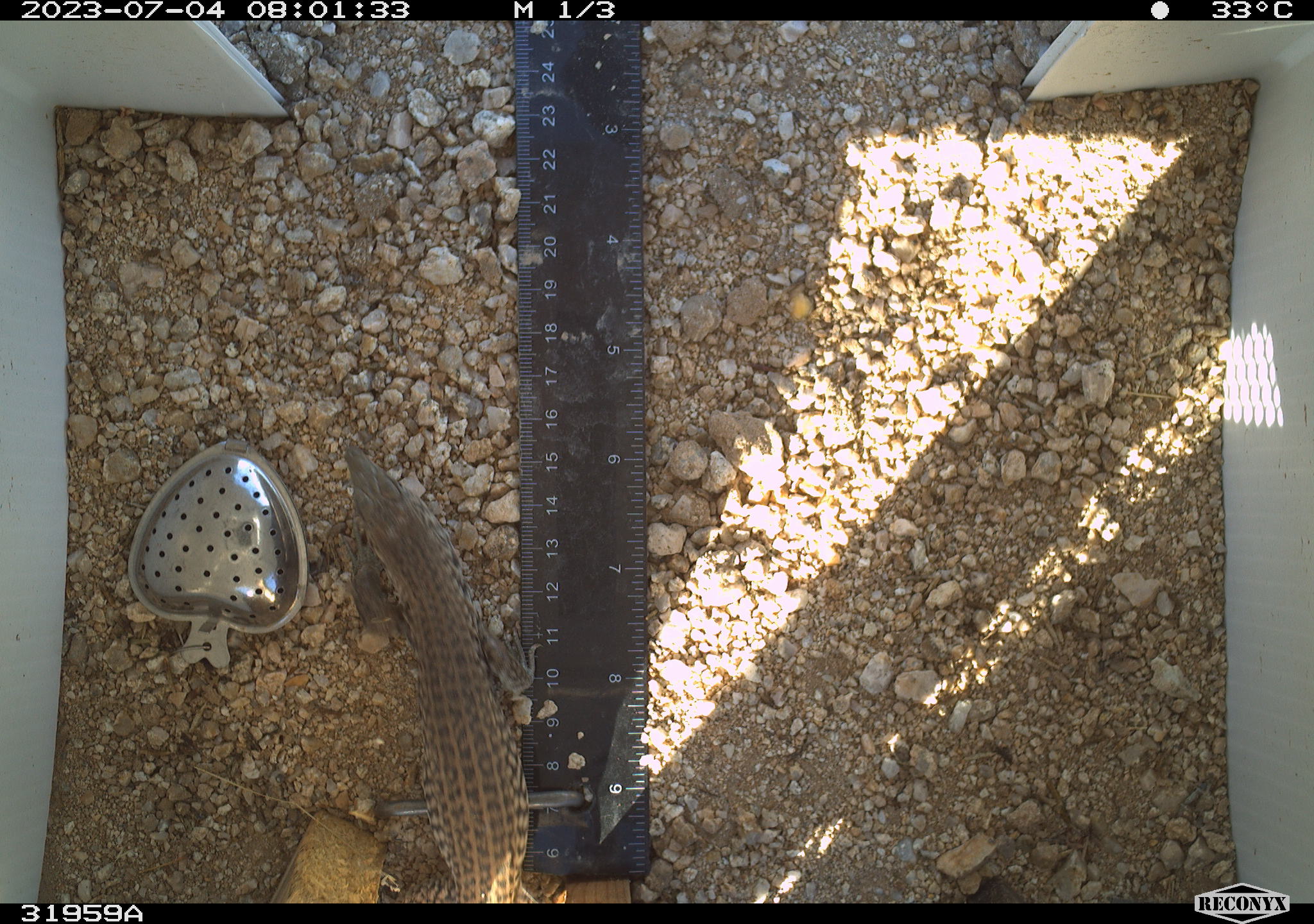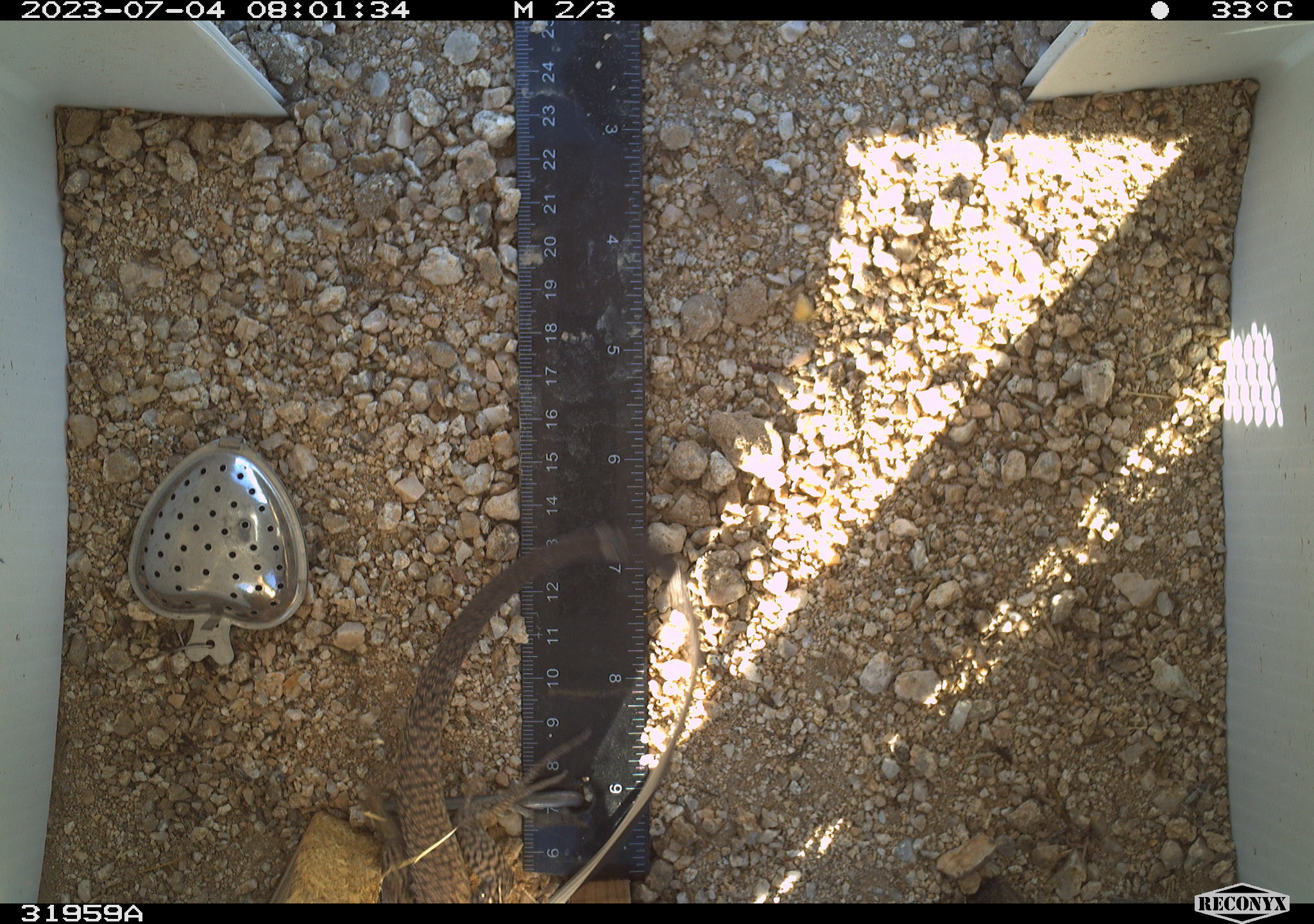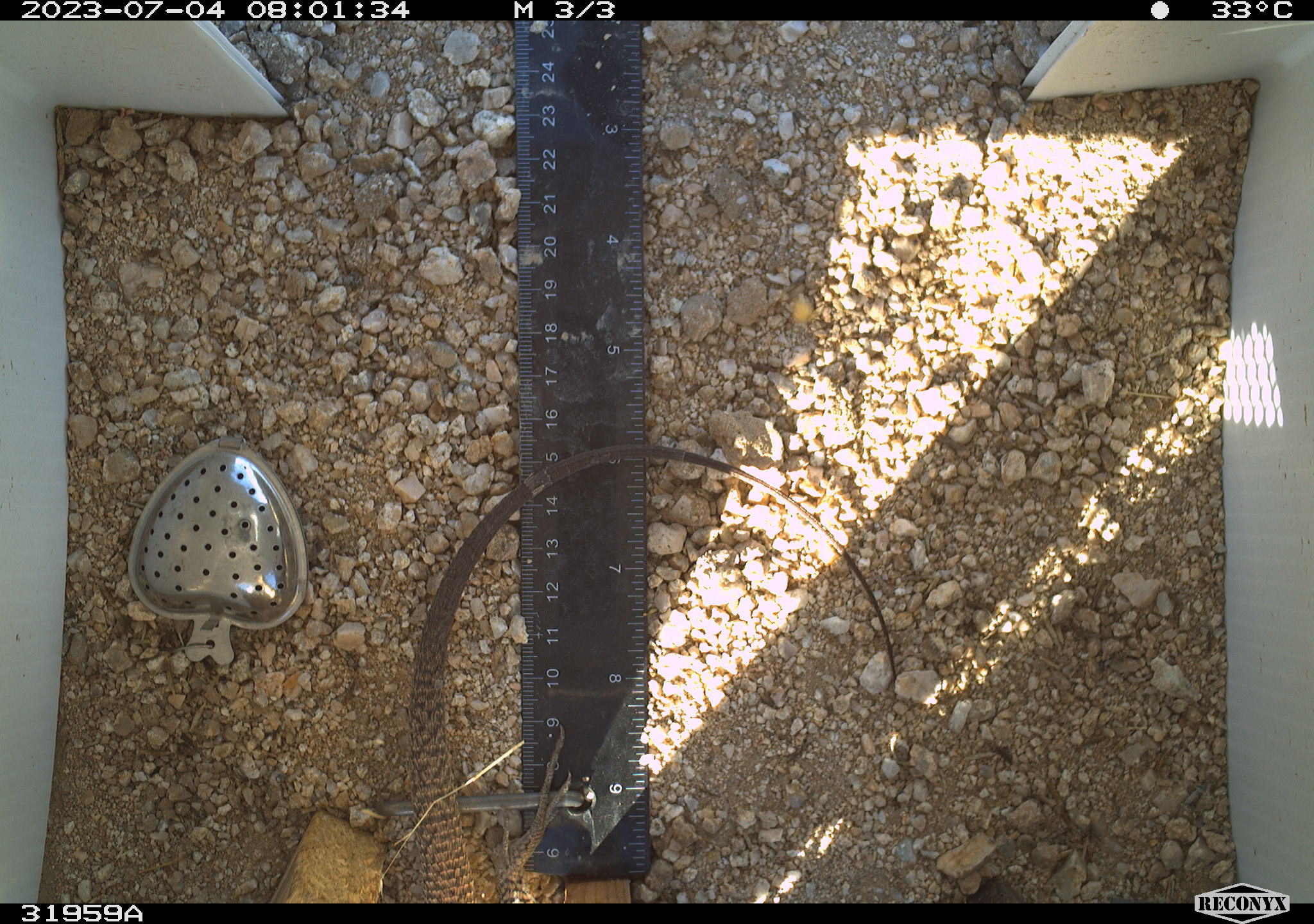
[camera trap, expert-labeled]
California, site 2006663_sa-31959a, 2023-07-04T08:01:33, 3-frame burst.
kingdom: Animalia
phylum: Chordata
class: Reptilia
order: Squamata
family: Teiidae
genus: Aspidoscelis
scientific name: Aspidoscelis tigris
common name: western whiptail